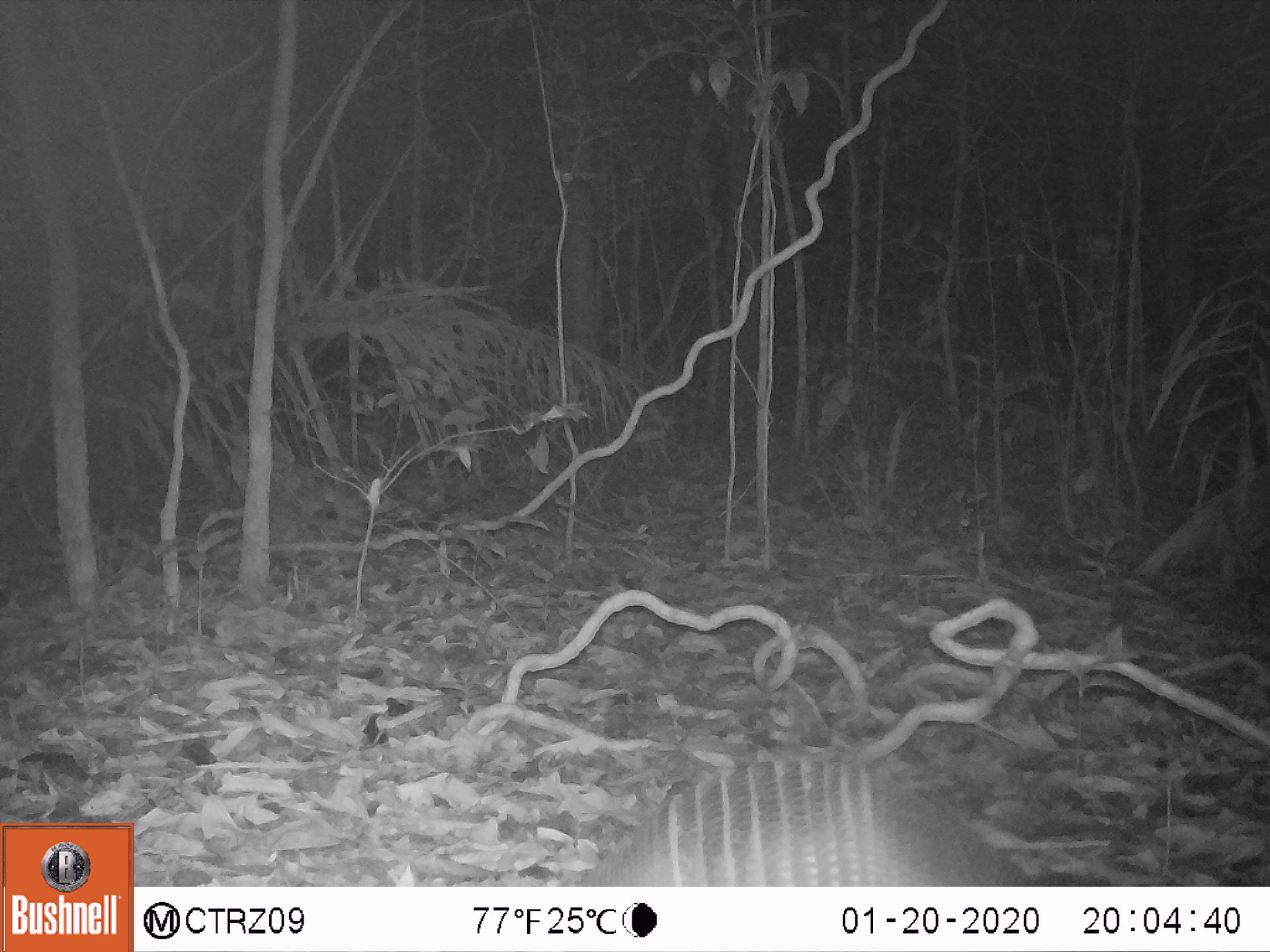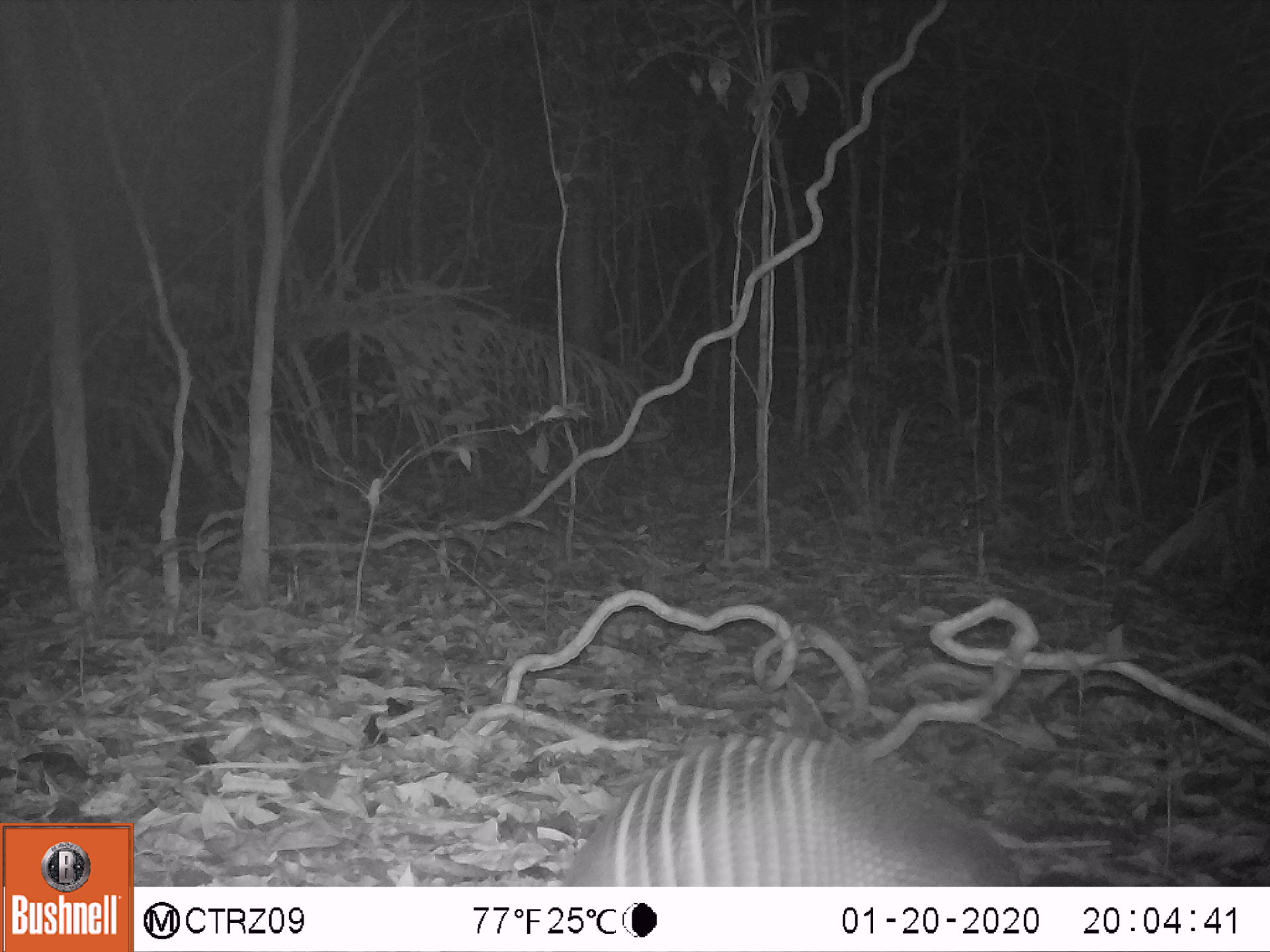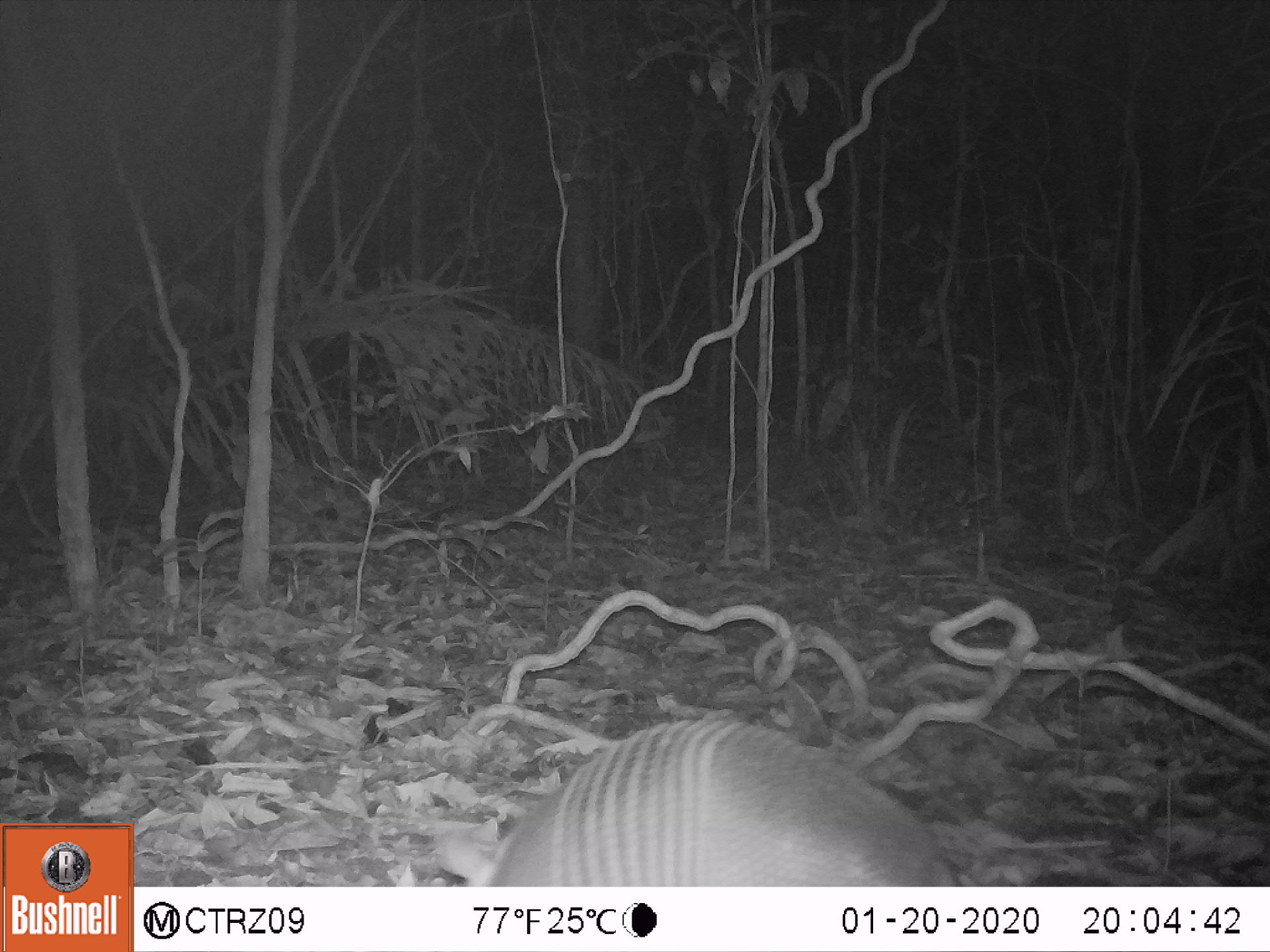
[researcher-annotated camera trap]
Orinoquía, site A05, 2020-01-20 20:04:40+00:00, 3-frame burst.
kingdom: Animalia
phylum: Chordata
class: Mammalia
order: Cingulata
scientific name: Cingulata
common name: armadillo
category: unknown armadillo